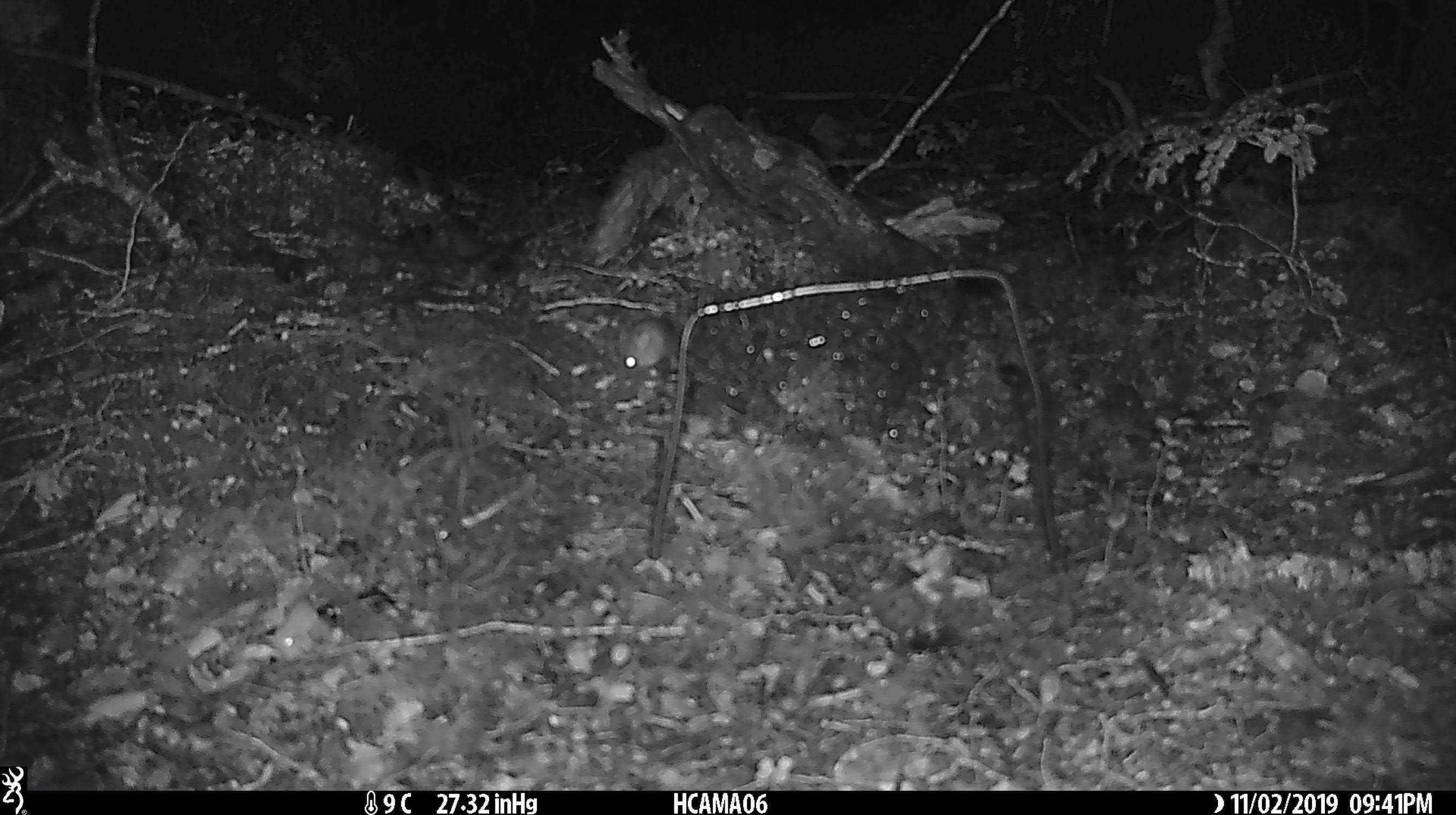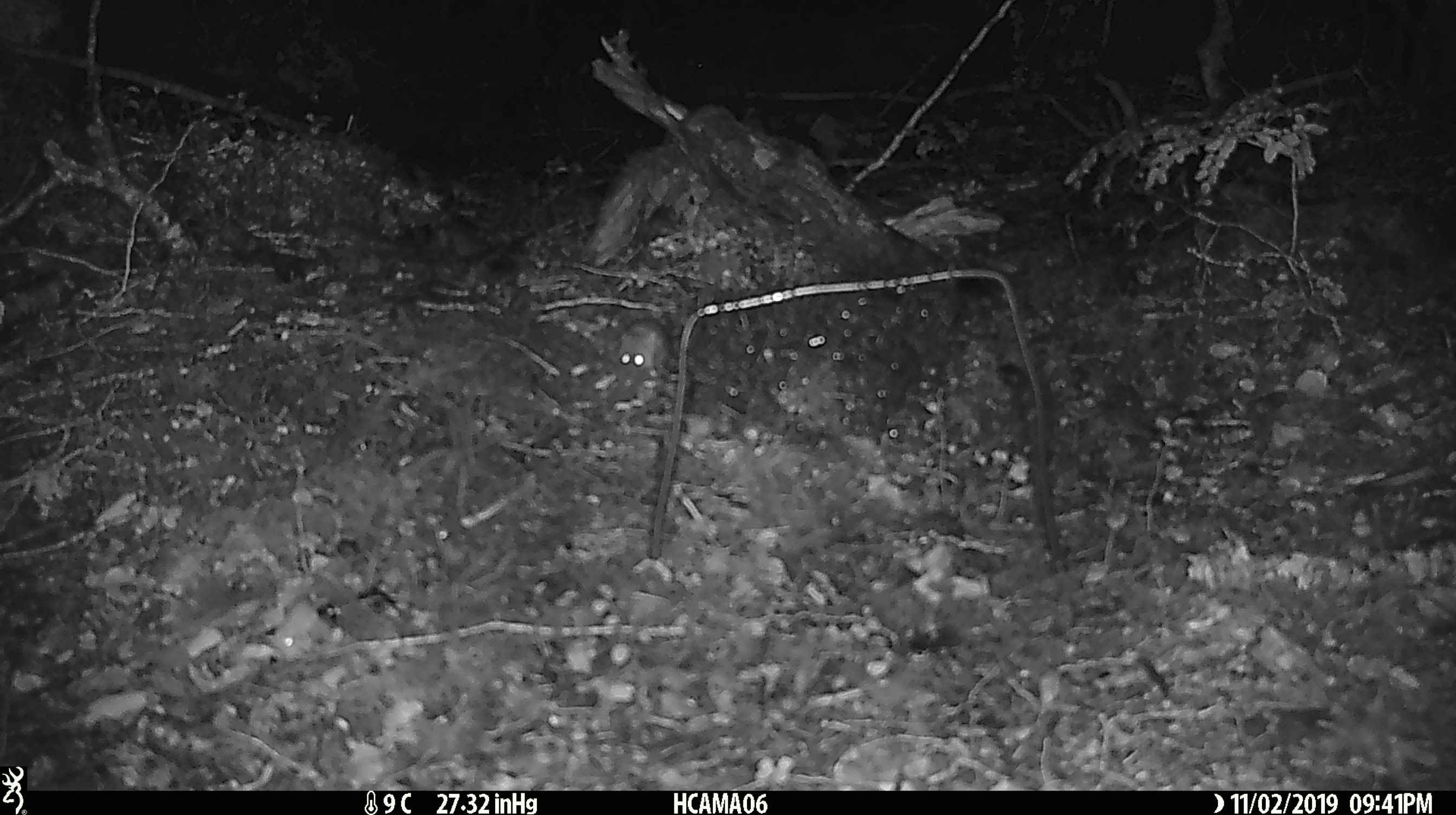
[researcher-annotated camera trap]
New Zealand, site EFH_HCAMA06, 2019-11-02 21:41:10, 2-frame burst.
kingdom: Animalia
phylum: Chordata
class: Mammalia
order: Rodentia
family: Muridae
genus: Mus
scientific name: Mus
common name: mouse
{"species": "mouse (Mus)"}